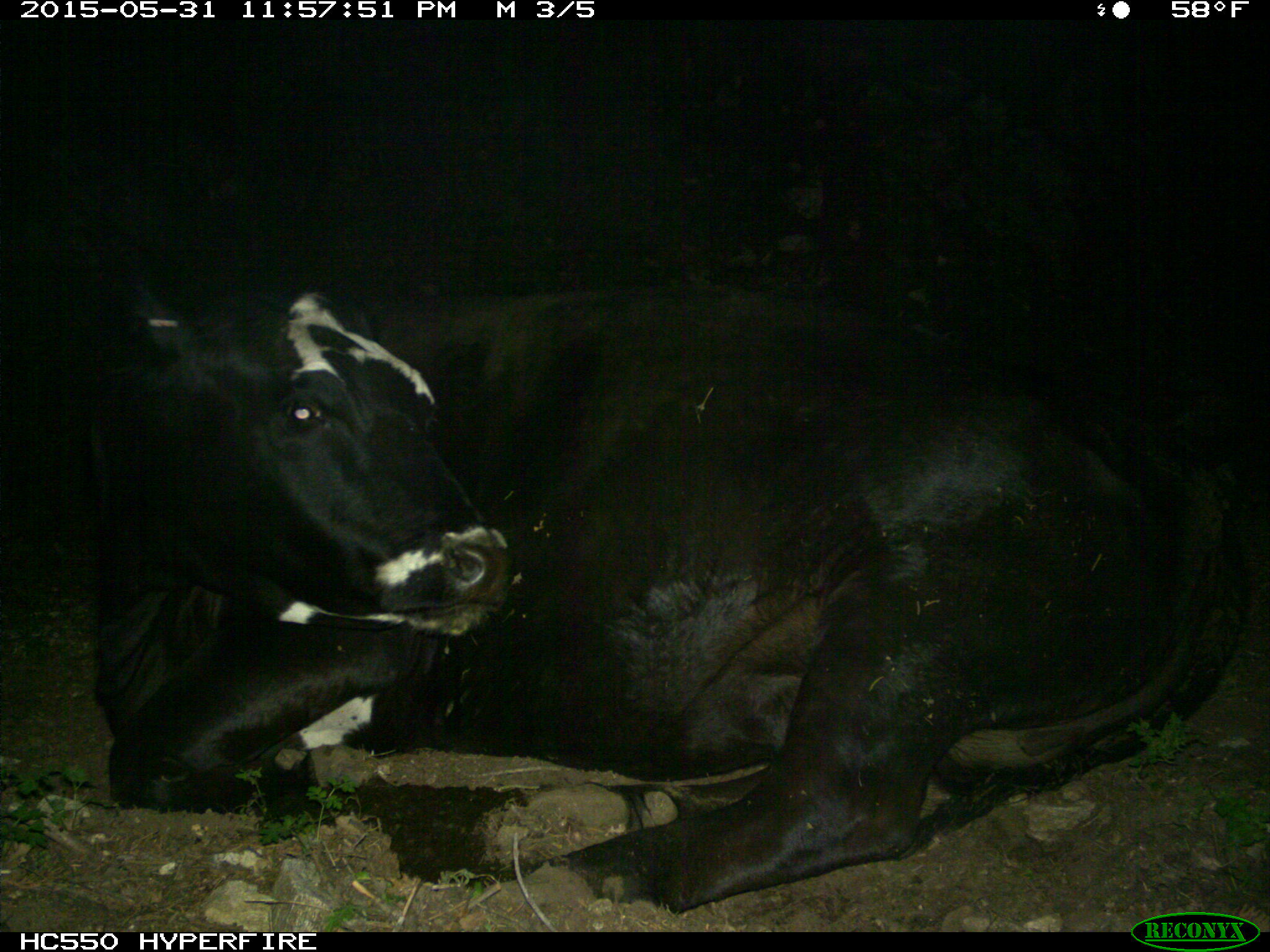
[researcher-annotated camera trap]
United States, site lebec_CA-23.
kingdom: Animalia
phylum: Chordata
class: Mammalia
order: Artiodactyla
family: Bovidae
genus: Bos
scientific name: Bos taurus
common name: domestic cow